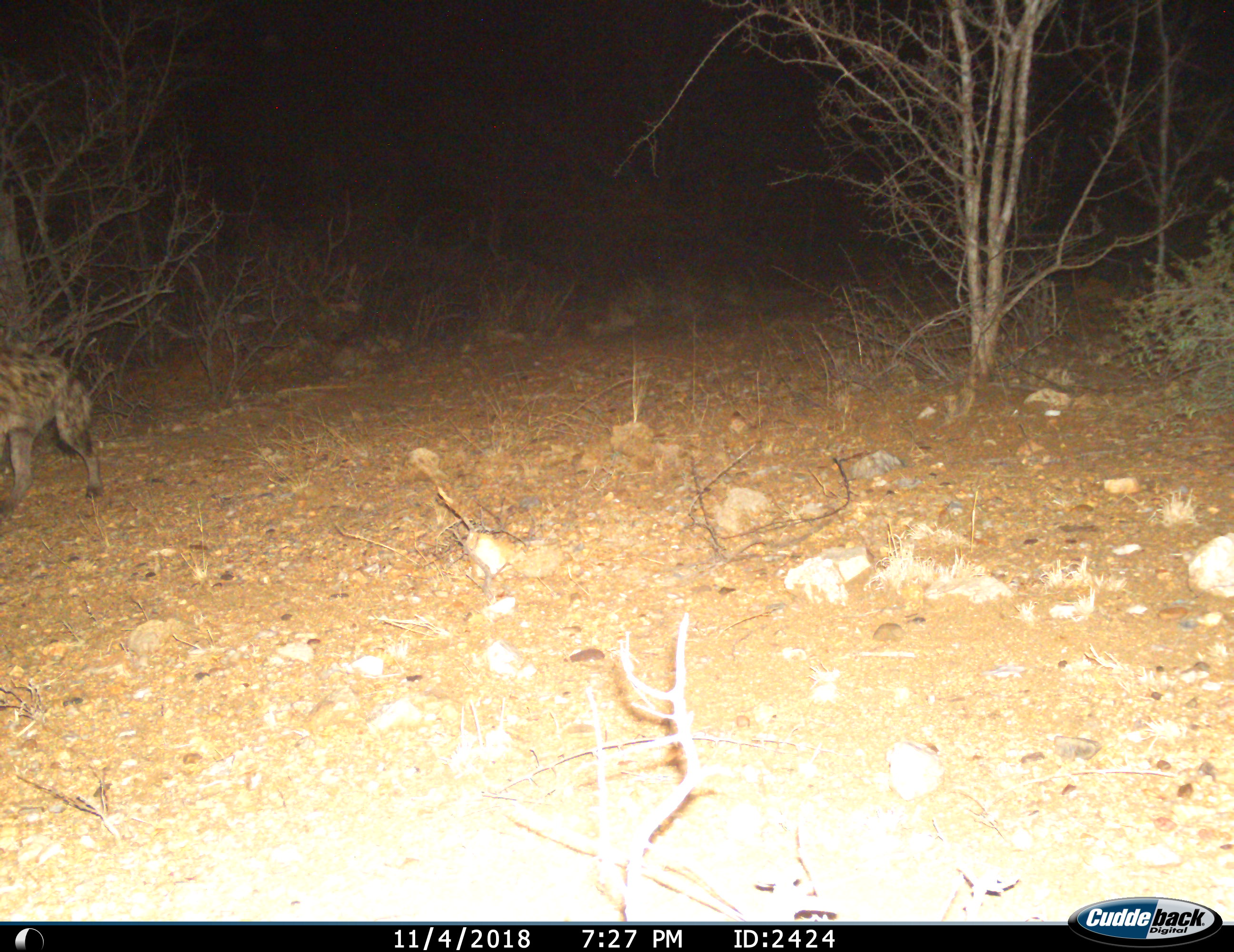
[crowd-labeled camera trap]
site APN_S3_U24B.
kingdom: Animalia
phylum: Chordata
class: Mammalia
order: Carnivora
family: Hyaenidae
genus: Crocuta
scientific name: Crocuta crocuta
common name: spotted hyena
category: hyenaspotted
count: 1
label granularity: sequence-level